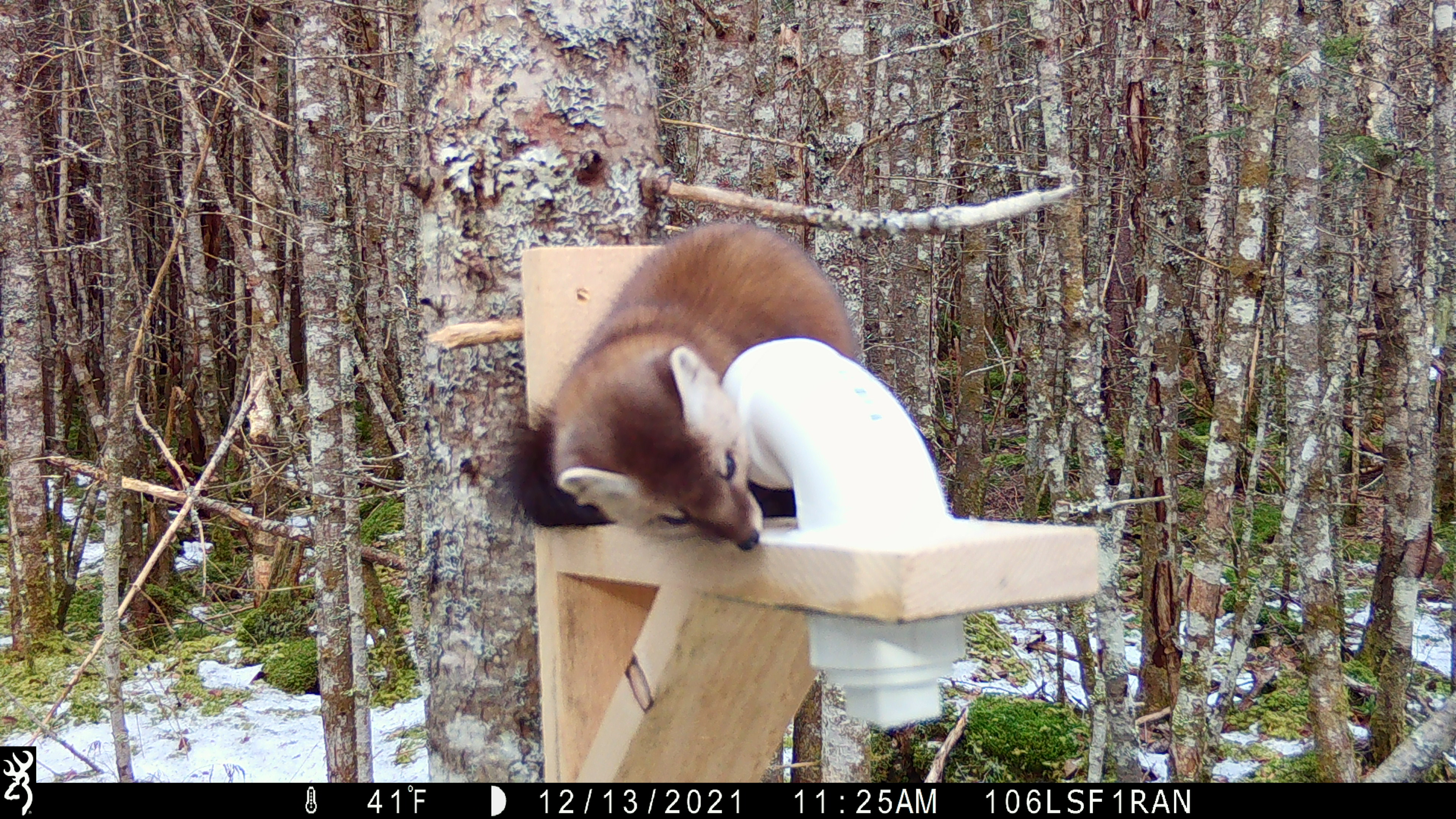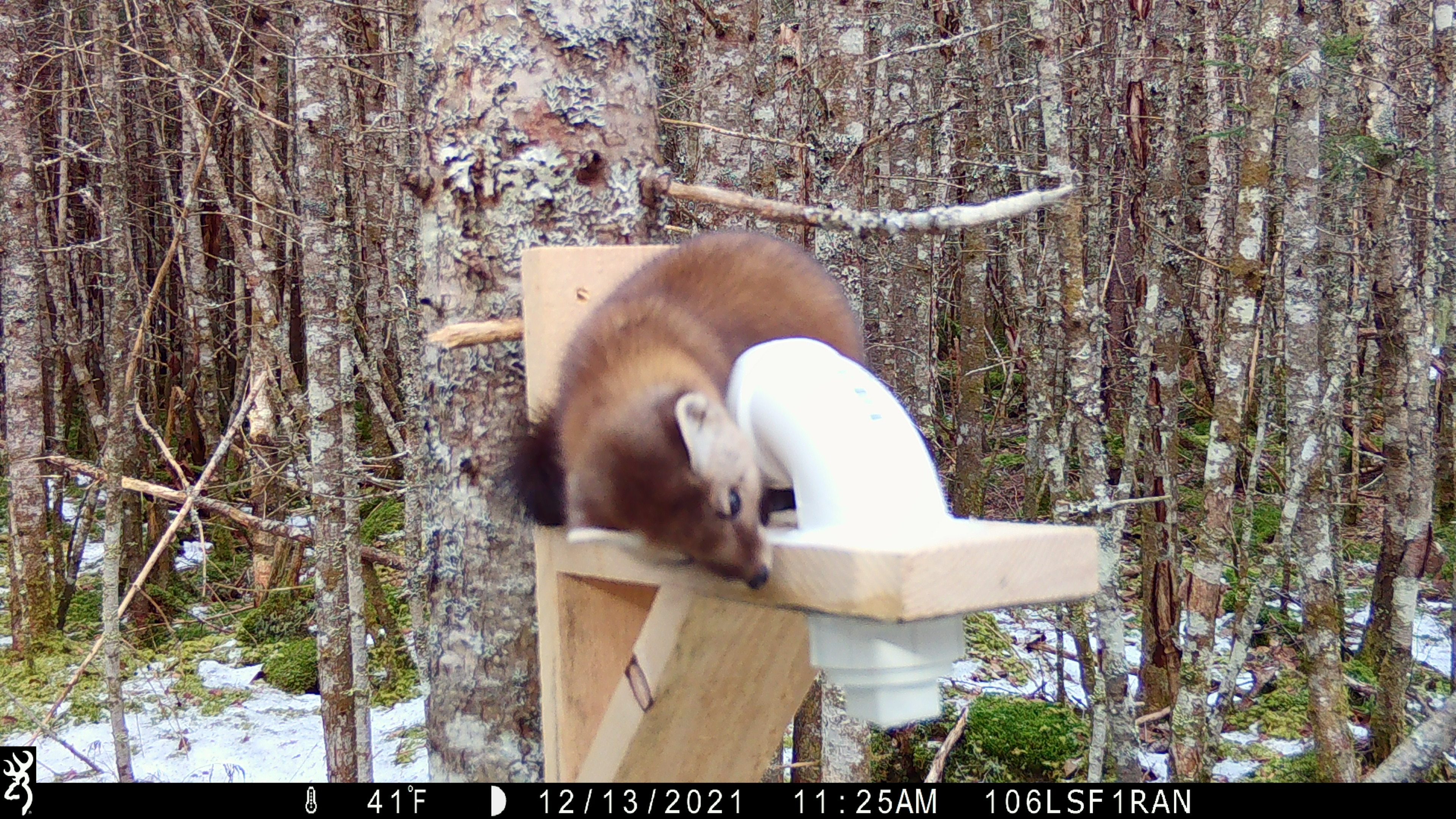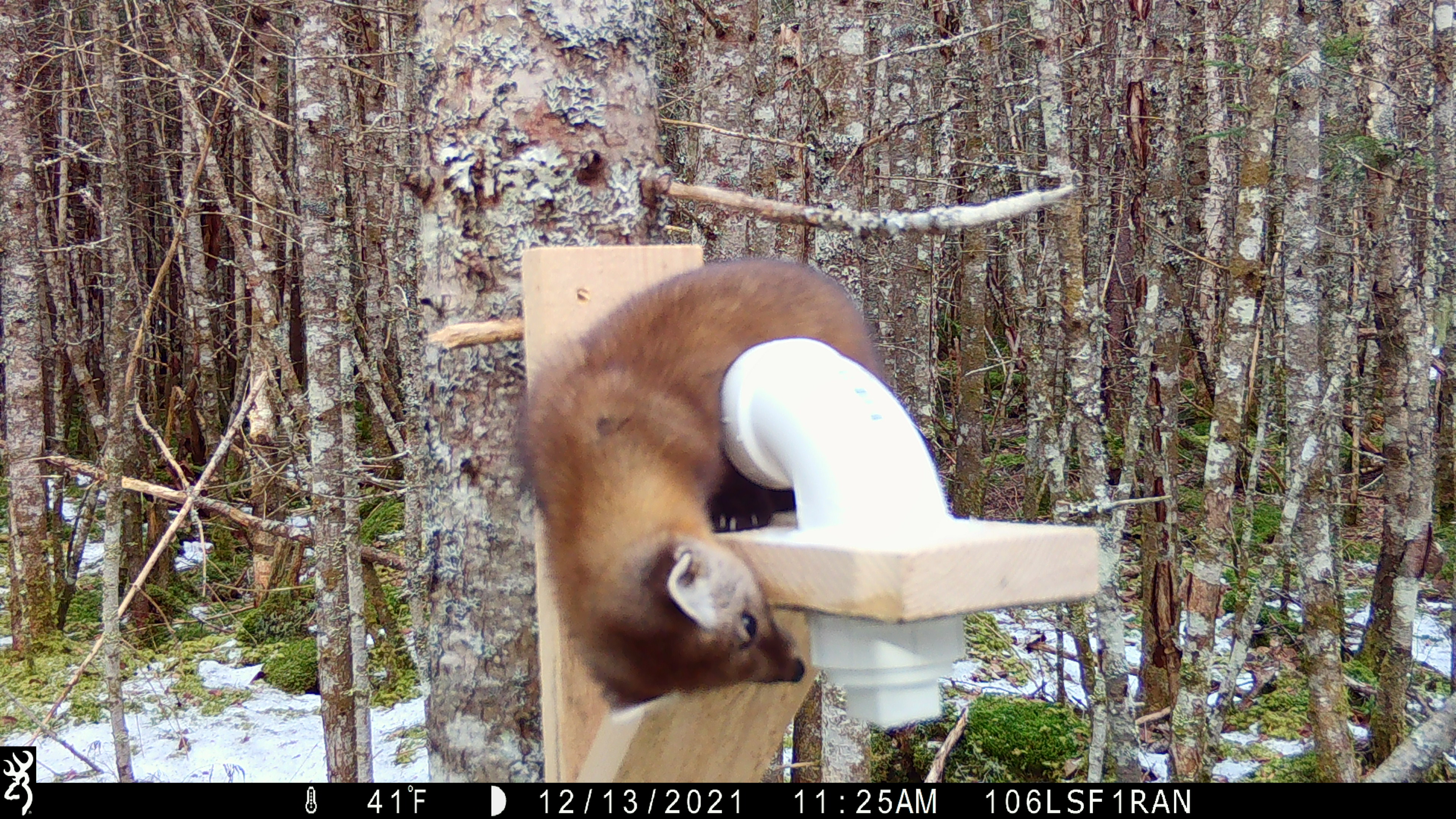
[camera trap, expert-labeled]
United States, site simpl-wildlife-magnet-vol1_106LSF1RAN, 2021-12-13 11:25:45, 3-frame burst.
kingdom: Animalia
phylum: Chordata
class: Mammalia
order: Carnivora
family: Mustelidae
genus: Martes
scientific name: Martes americana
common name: american marten